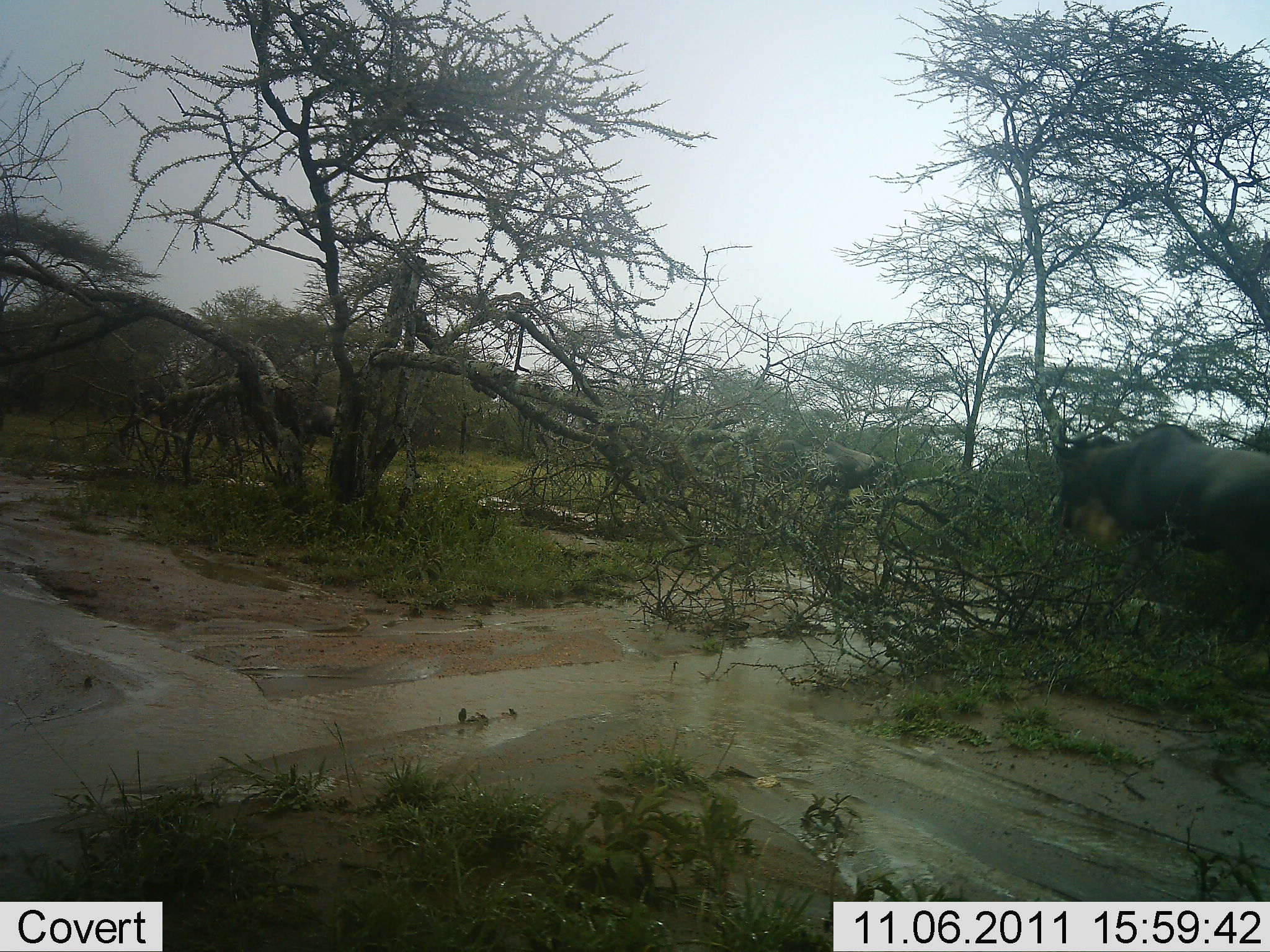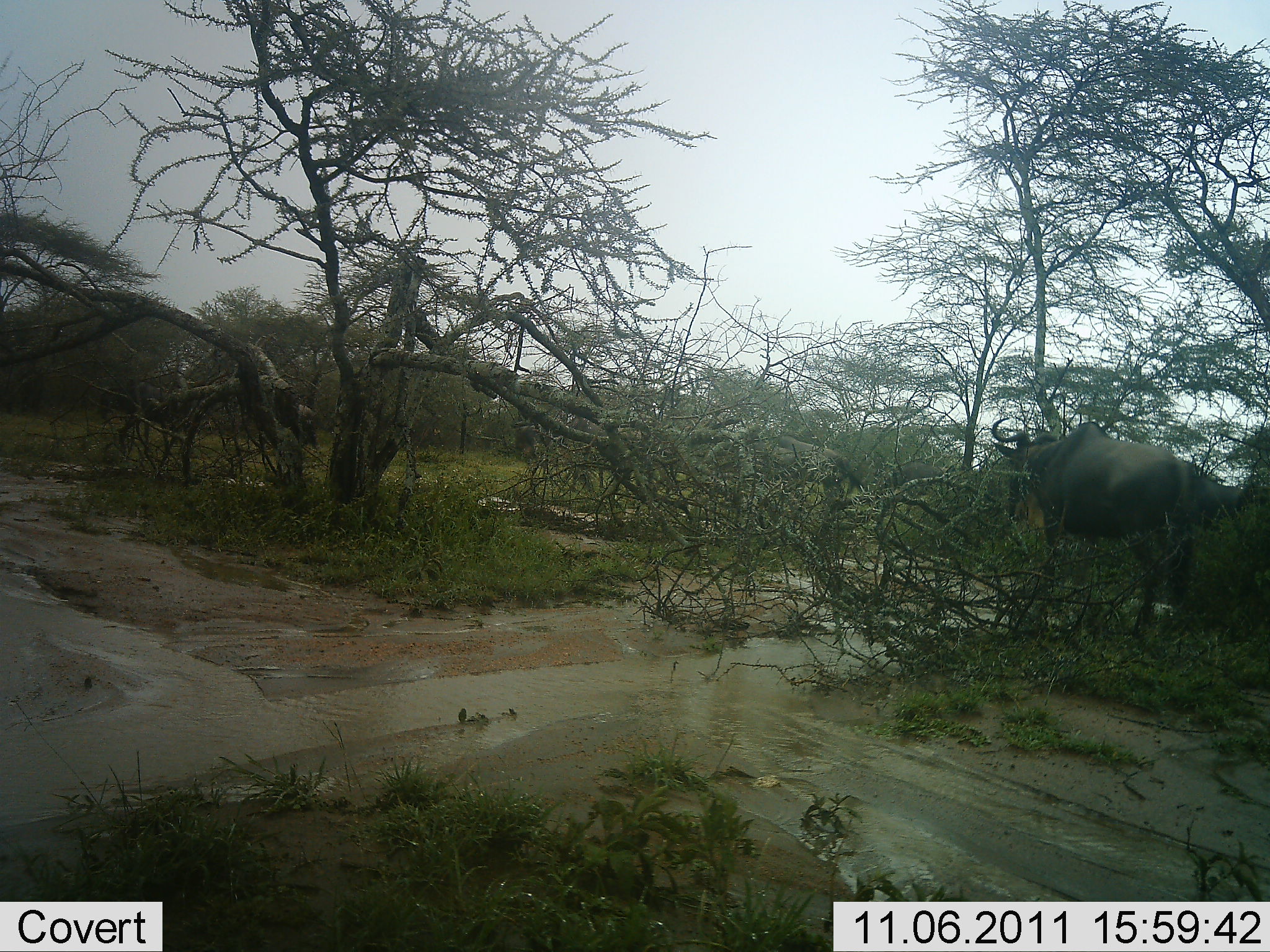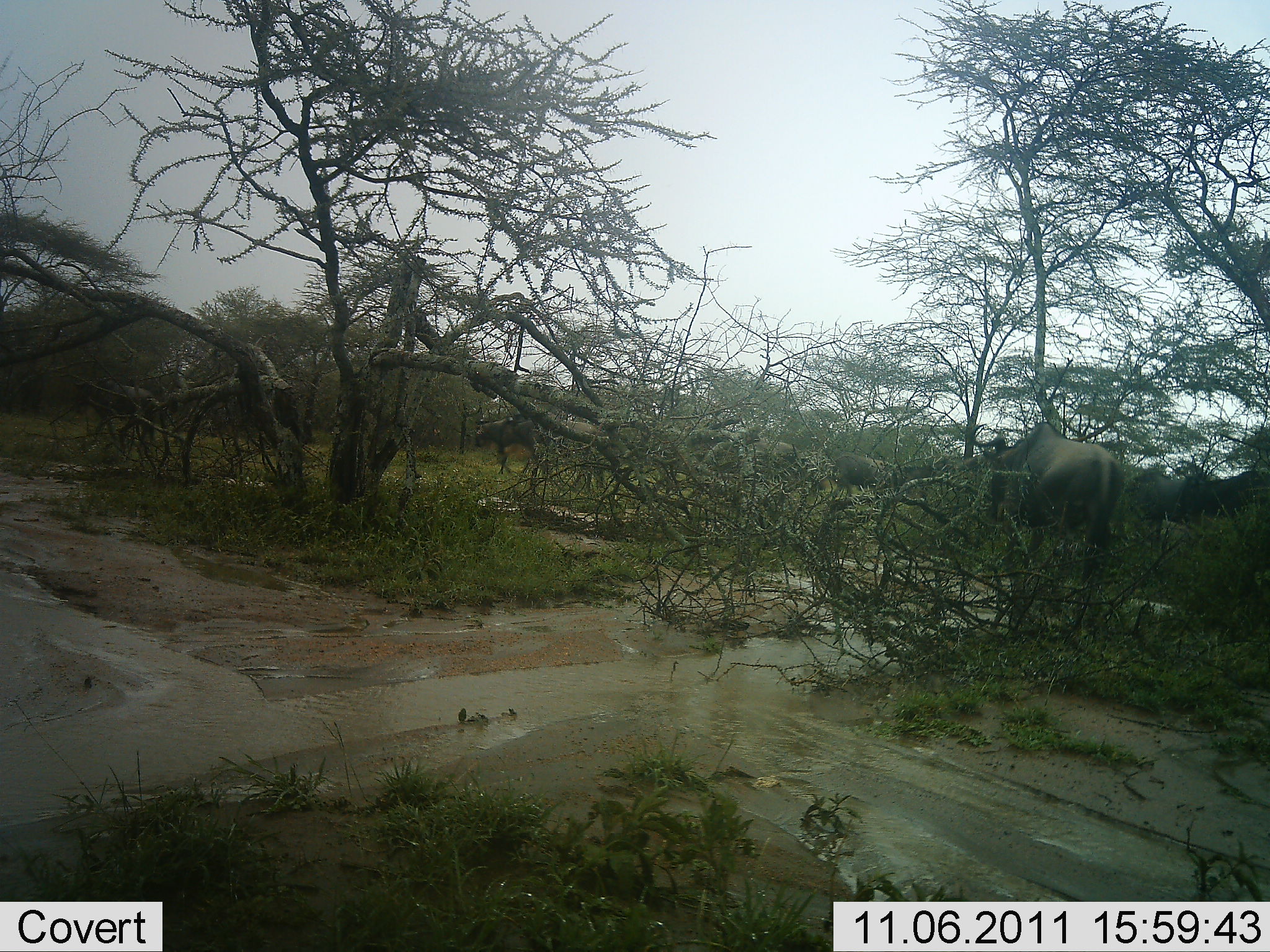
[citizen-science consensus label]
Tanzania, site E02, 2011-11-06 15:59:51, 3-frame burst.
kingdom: Animalia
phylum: Chordata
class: Mammalia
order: Artiodactyla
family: Bovidae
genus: Connochaetes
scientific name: Connochaetes taurinus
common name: blue wildebeest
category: wildebeest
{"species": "wildebeest (blue wildebeest) (Connochaetes taurinus)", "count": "7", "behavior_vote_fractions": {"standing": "0%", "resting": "0%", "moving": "100%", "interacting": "0%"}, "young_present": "0%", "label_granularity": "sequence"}